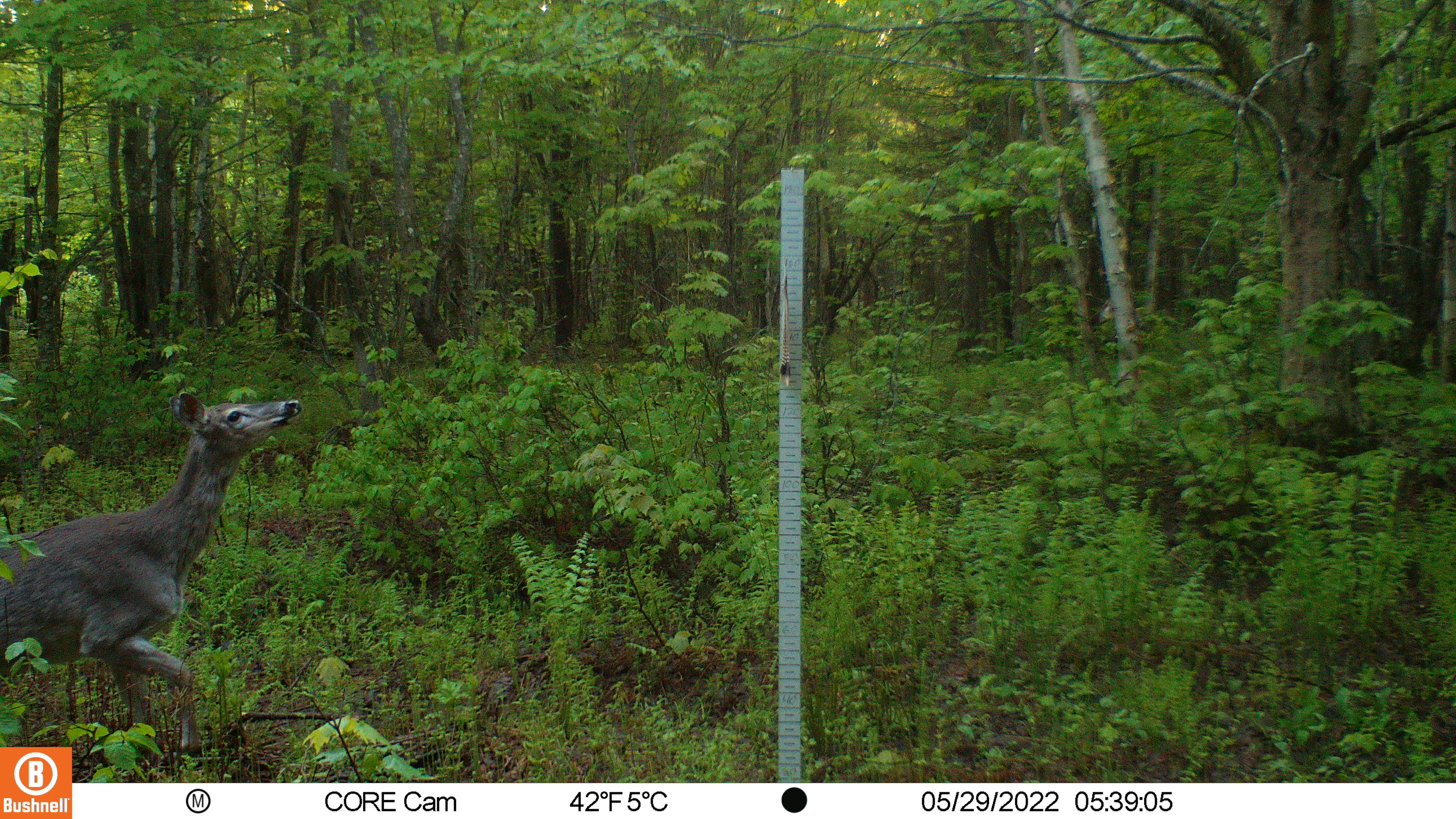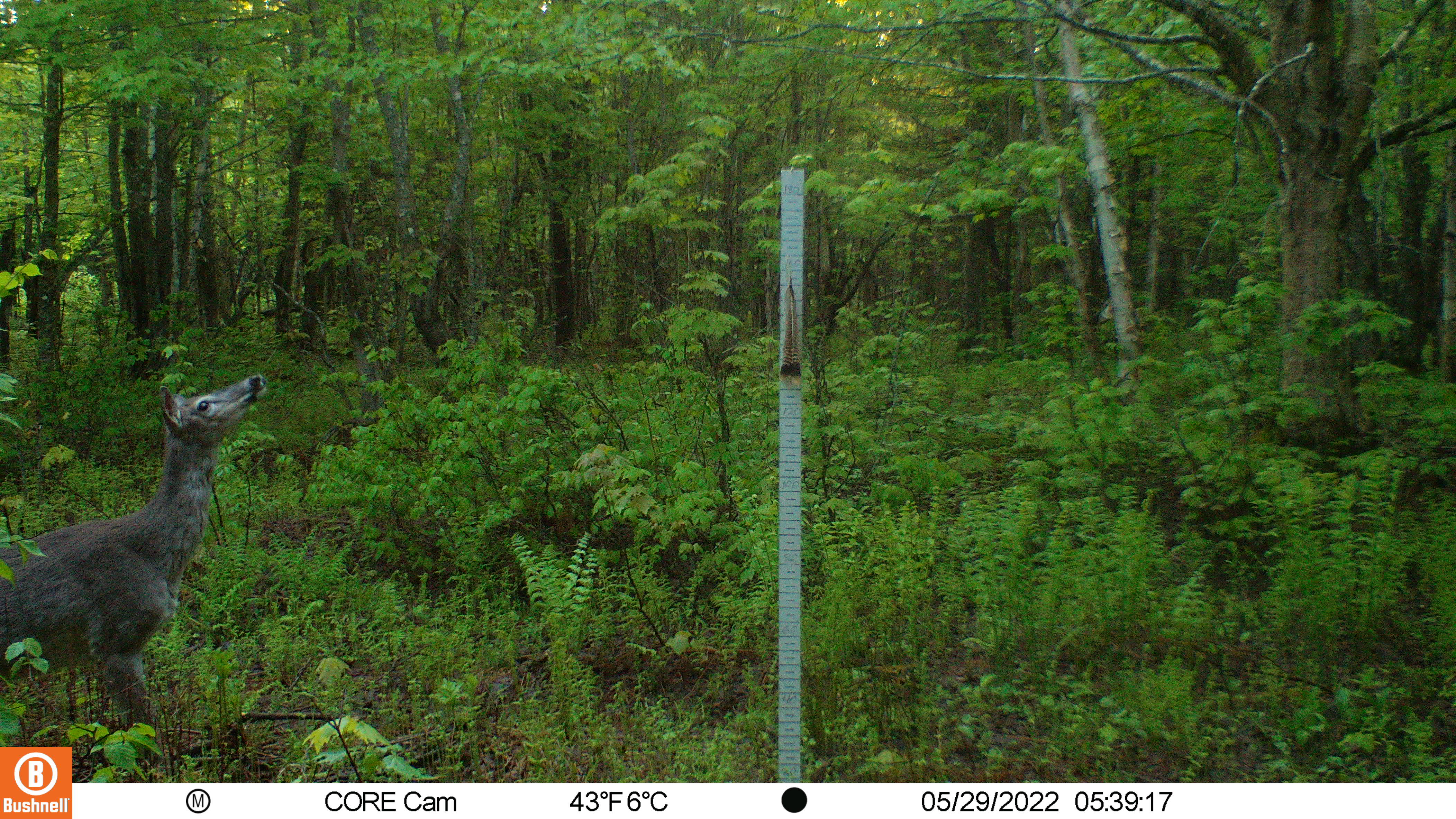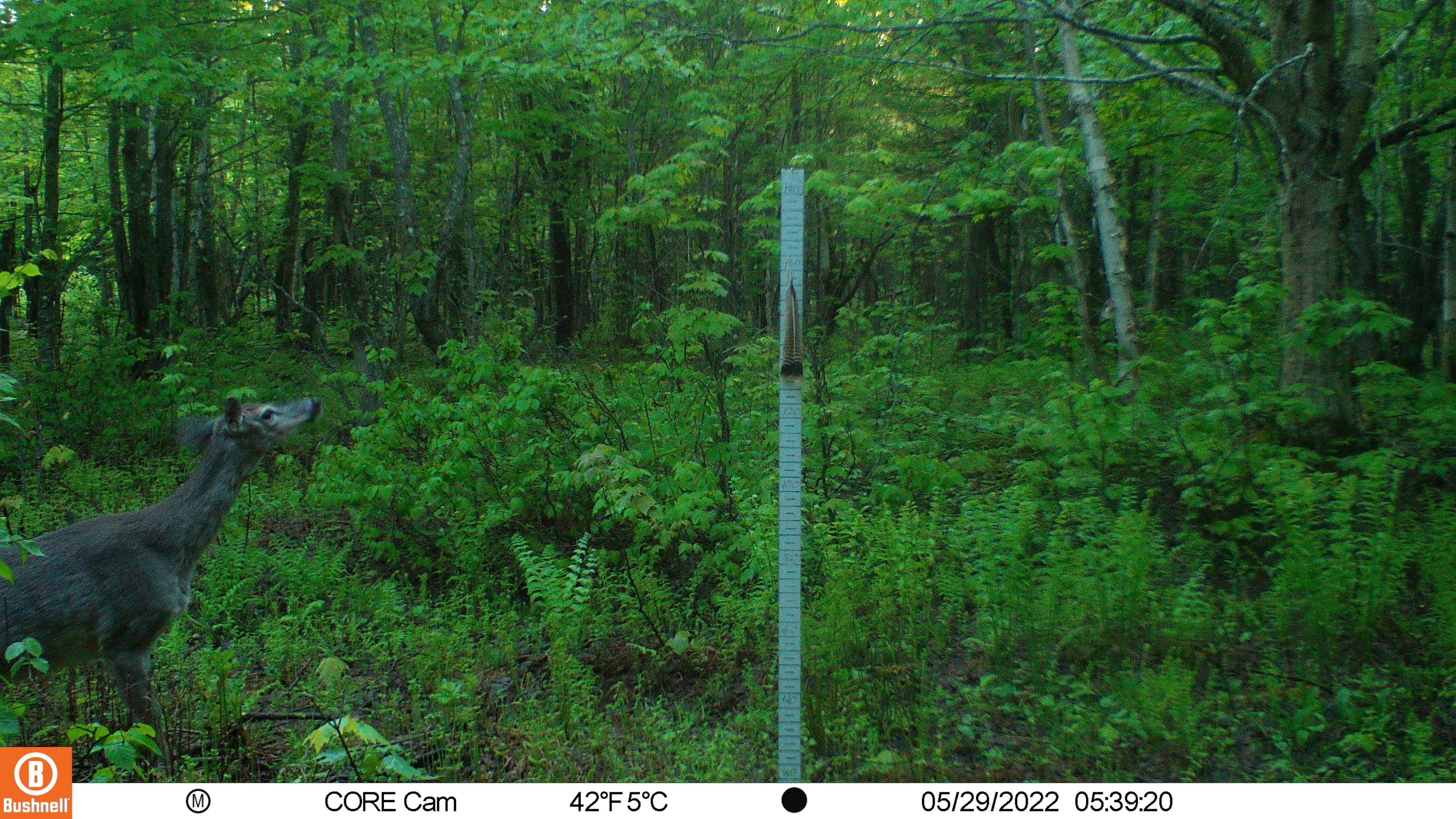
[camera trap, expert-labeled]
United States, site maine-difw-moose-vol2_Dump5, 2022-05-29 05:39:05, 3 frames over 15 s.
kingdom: Animalia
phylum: Chordata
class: Mammalia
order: Artiodactyla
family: Cervidae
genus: Odocoileus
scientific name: Odocoileus virginianus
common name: white-tailed deer